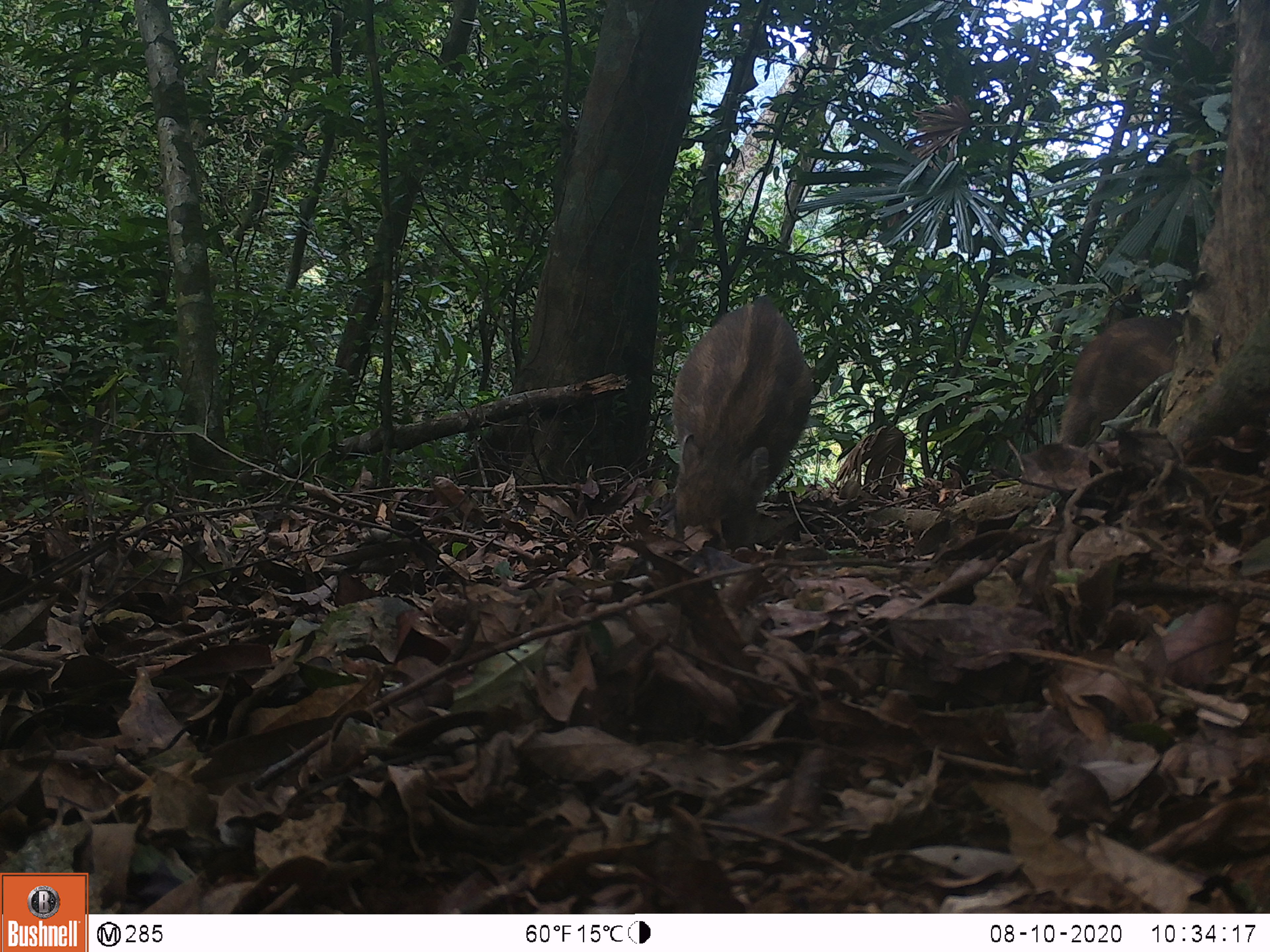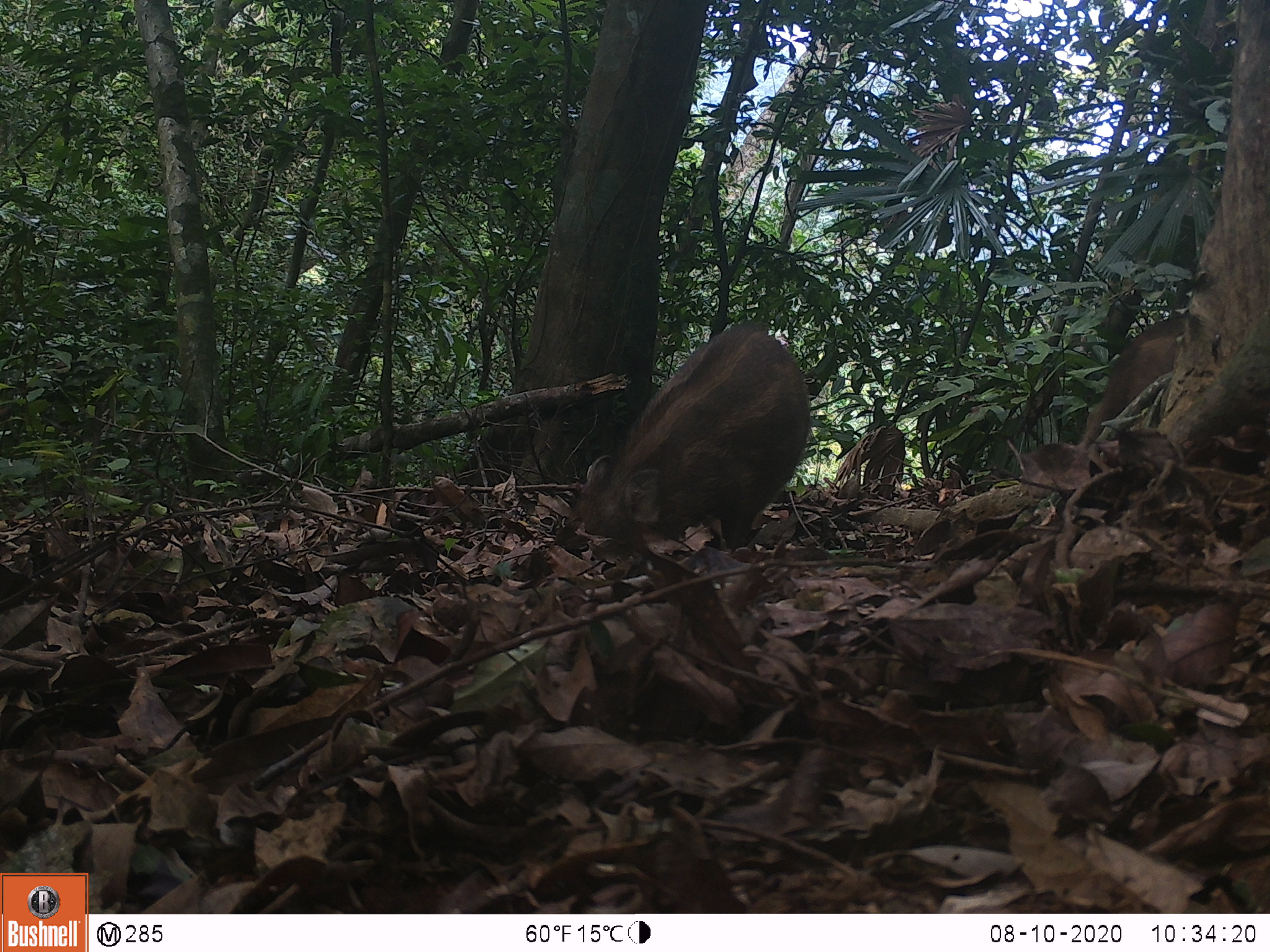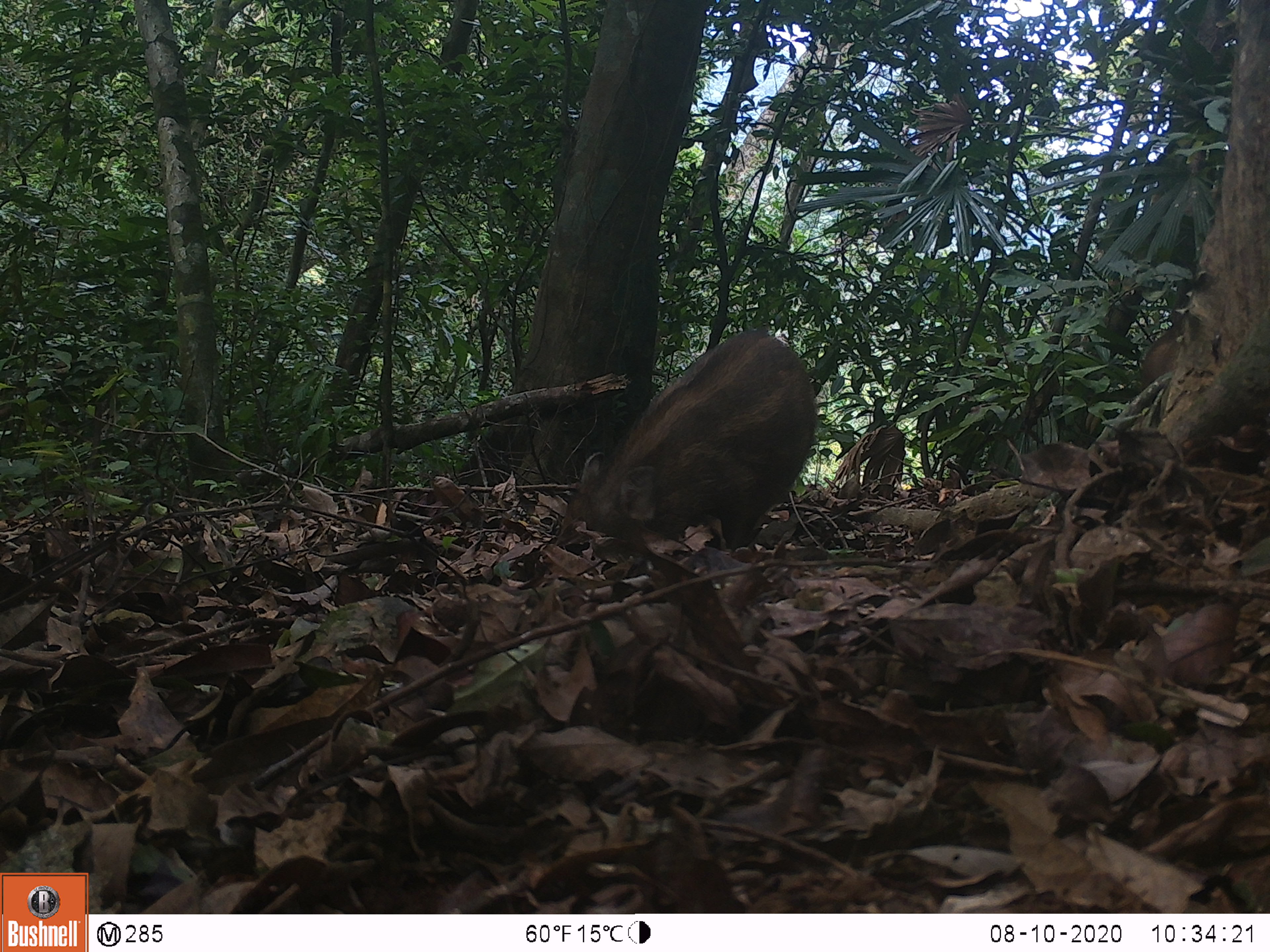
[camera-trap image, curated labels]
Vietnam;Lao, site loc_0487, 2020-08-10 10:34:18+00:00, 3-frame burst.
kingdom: Animalia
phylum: Chordata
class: Mammalia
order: Artiodactyla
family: Suidae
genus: Sus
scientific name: Sus scrofa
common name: eurasian wild pig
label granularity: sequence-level